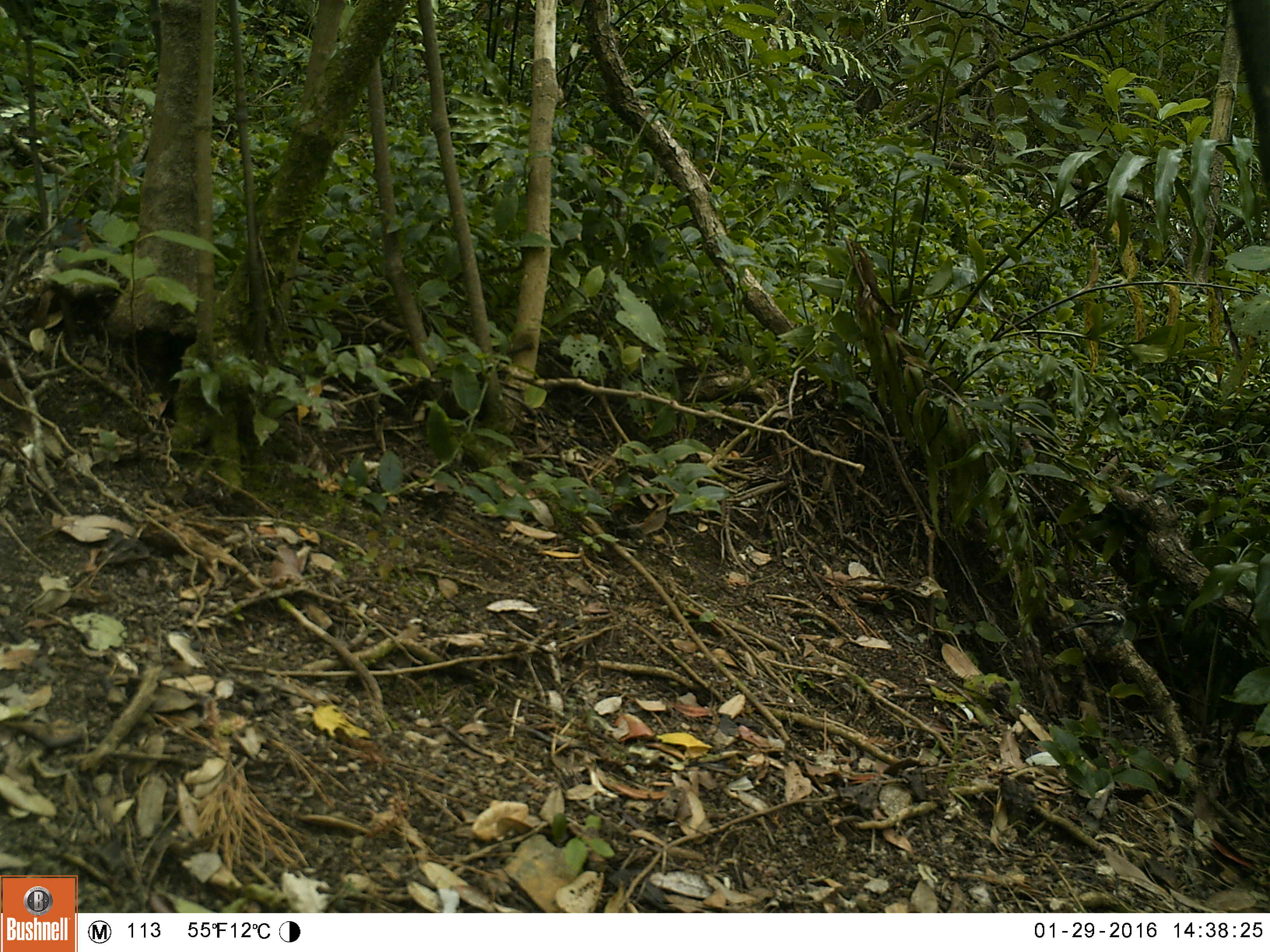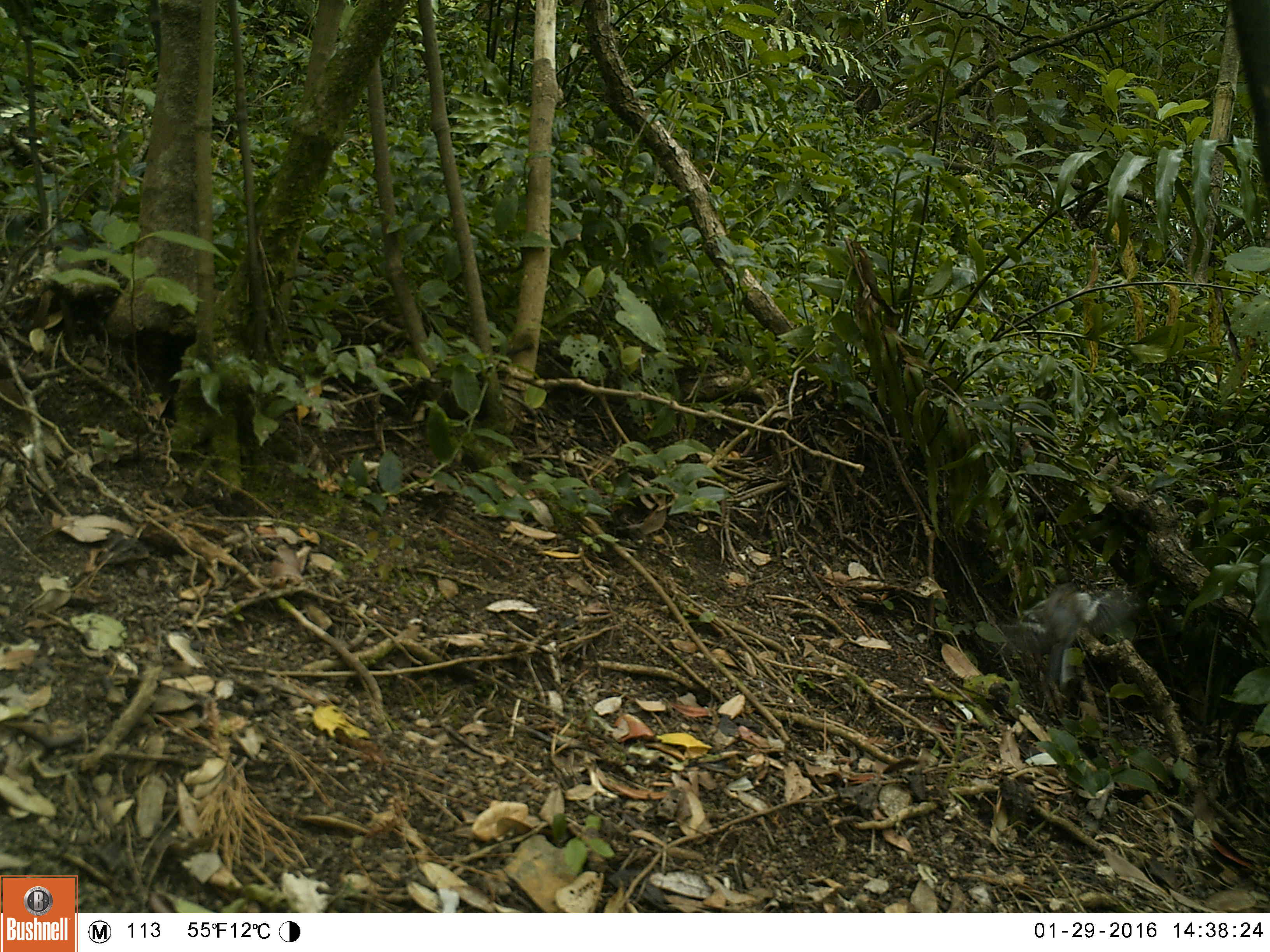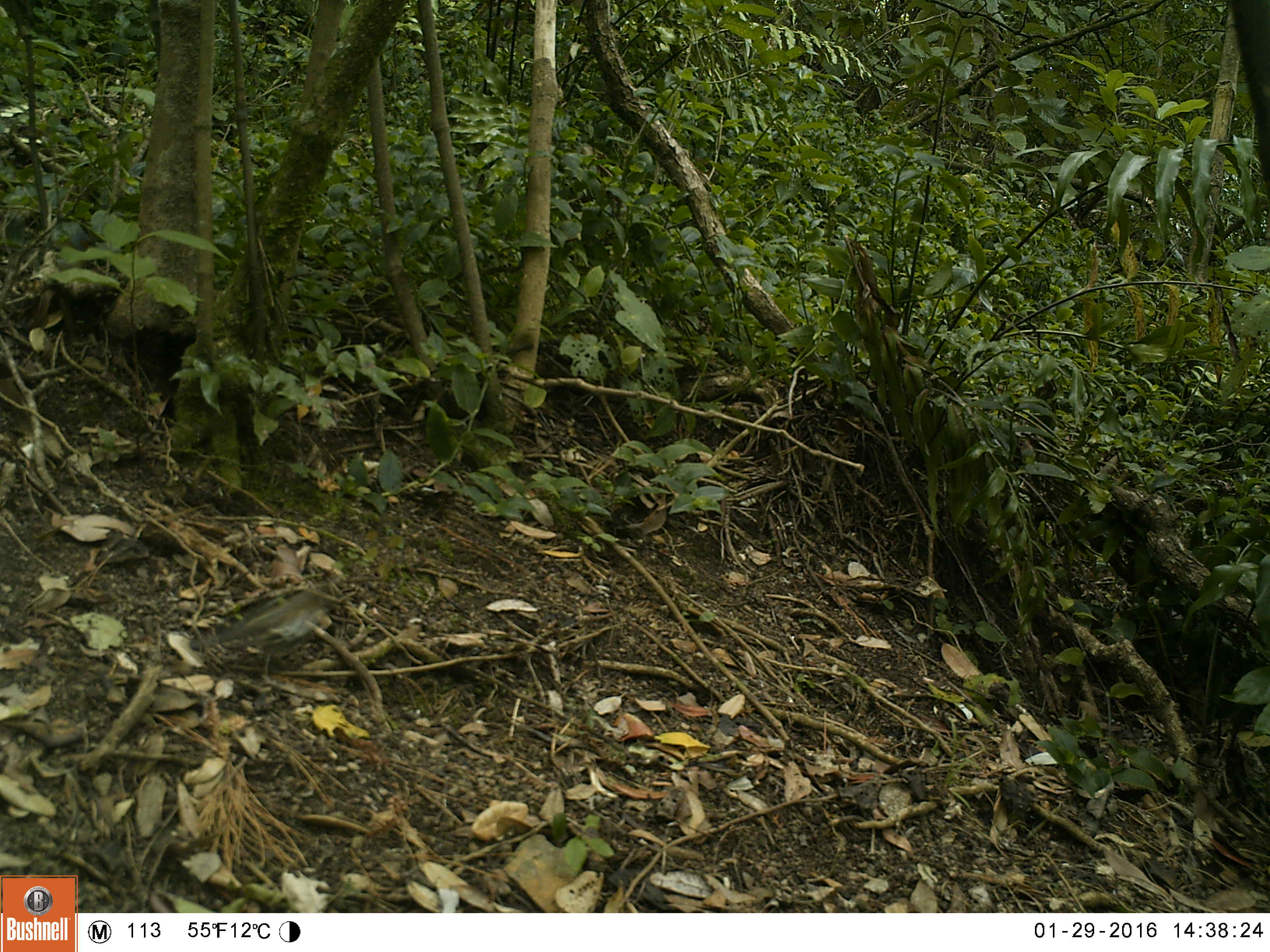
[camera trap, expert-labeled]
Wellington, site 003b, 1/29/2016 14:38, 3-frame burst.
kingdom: Animalia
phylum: Chordata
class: Aves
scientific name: Aves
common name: bird